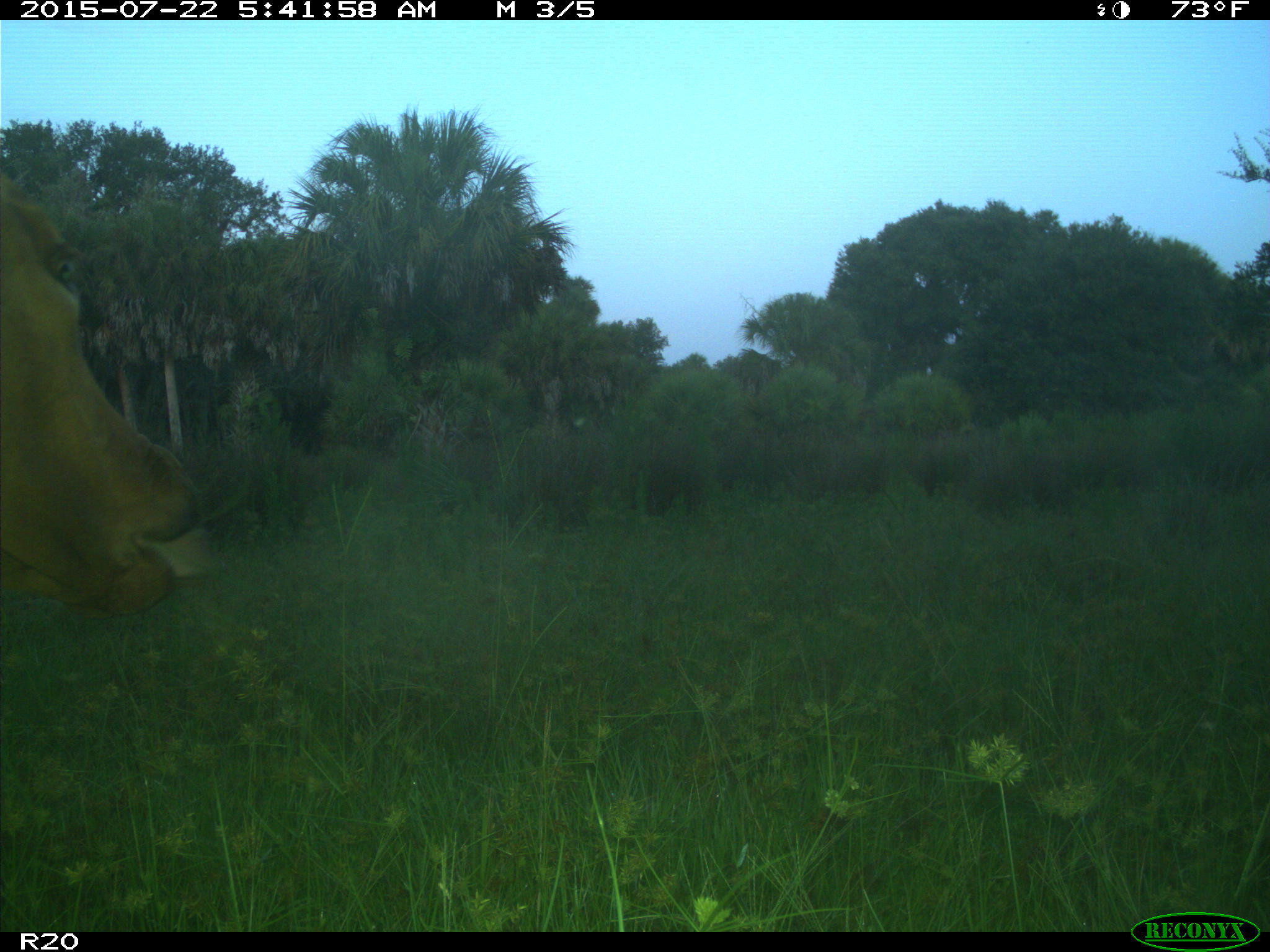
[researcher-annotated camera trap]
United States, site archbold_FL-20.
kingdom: Animalia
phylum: Chordata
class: Mammalia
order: Artiodactyla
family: Bovidae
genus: Bos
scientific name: Bos taurus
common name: domestic cow